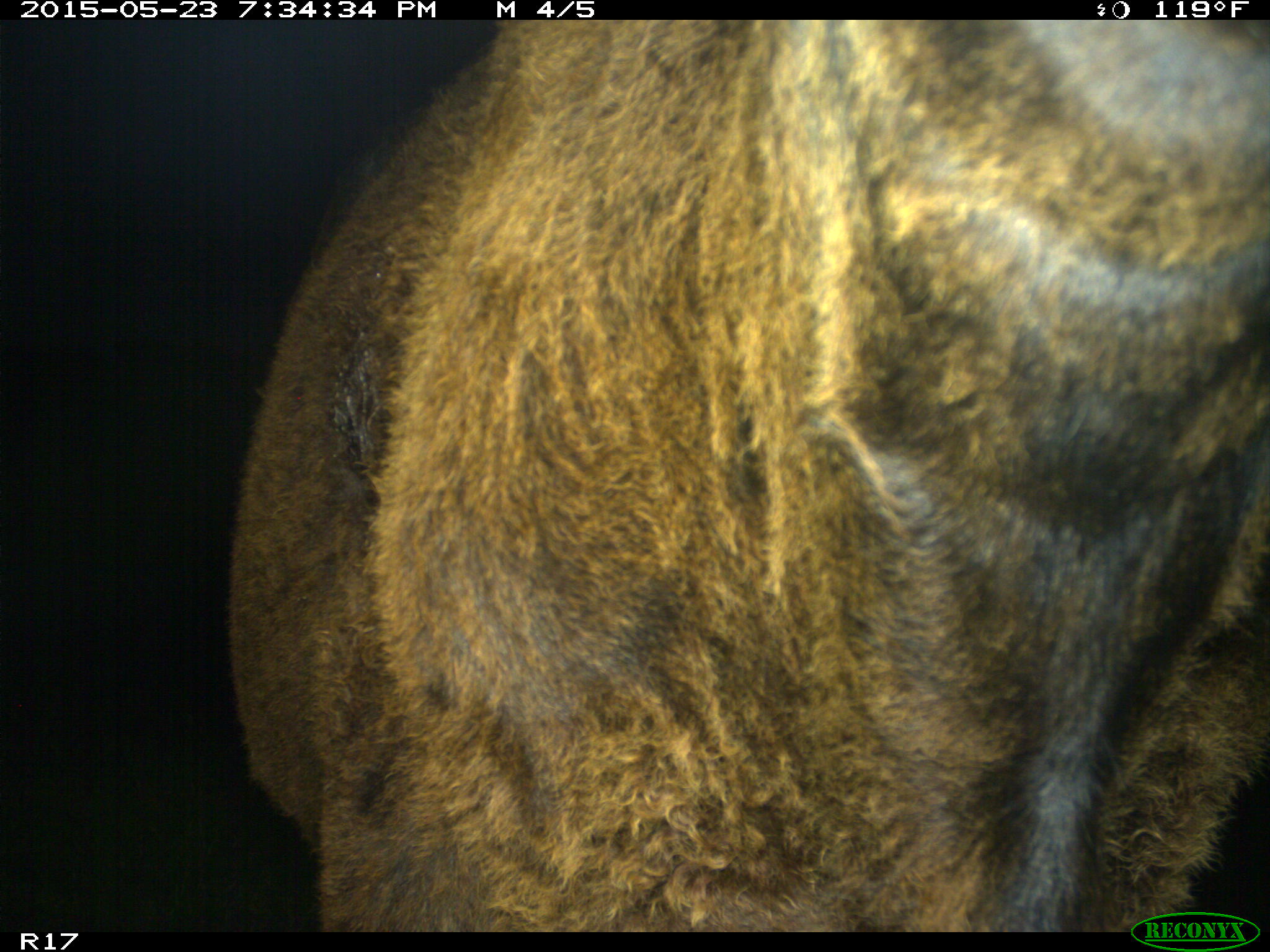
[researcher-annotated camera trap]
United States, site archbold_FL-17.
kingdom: Animalia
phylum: Chordata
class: Mammalia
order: Artiodactyla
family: Bovidae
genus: Bos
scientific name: Bos taurus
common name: domestic cow